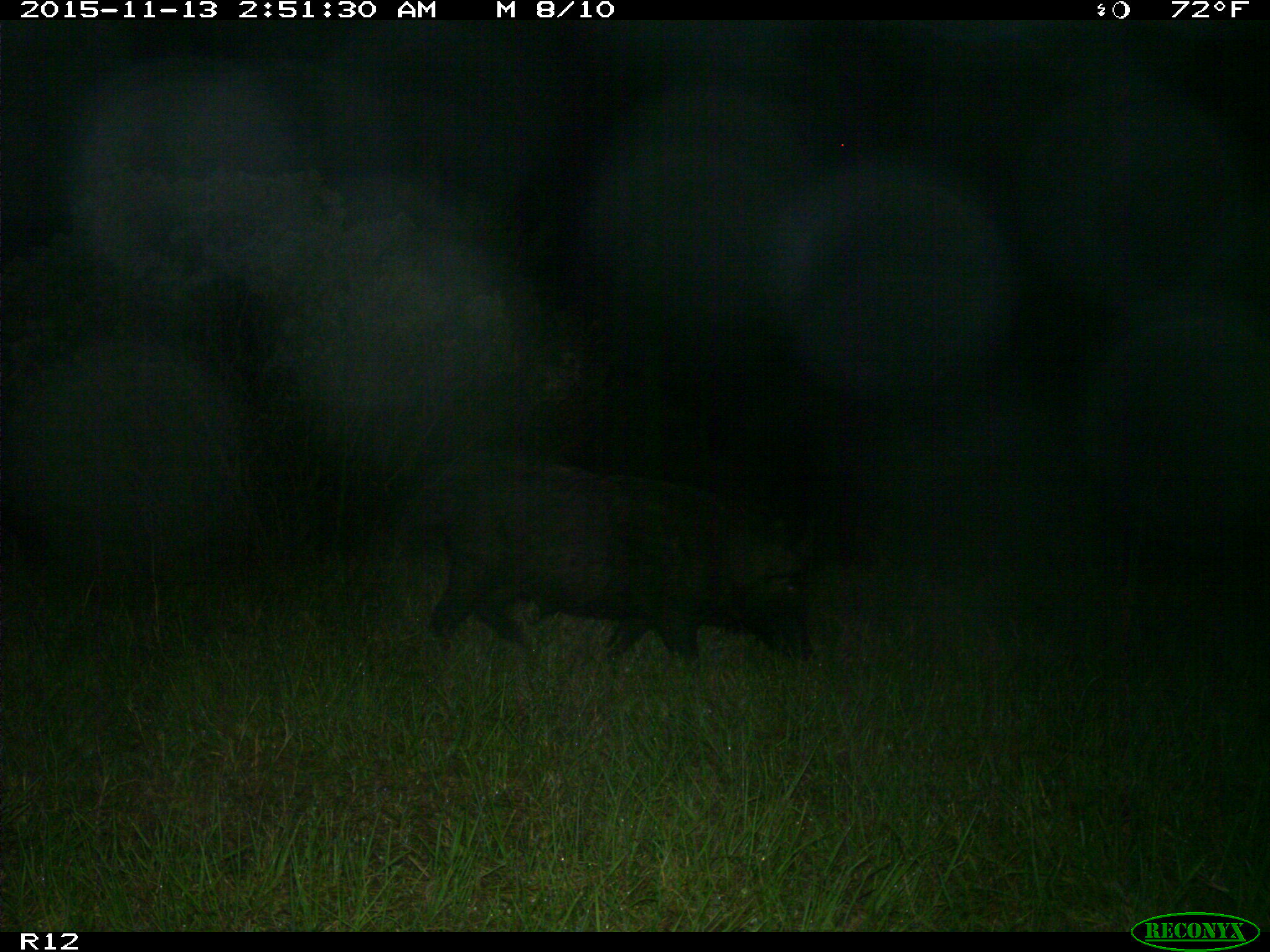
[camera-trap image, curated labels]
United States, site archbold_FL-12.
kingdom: Animalia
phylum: Chordata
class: Mammalia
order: Artiodactyla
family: Suidae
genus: Sus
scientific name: Sus scrofa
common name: wild boar